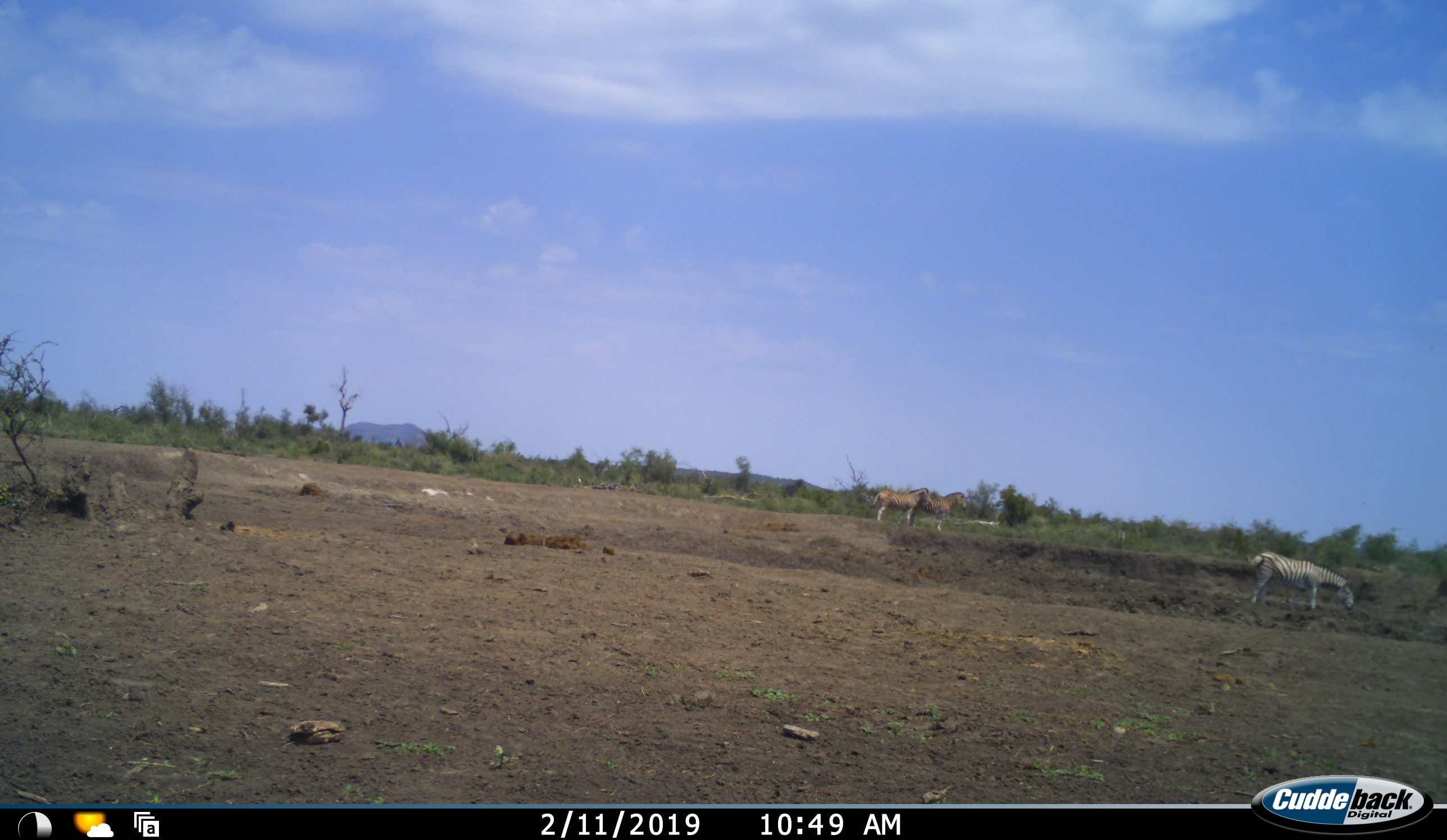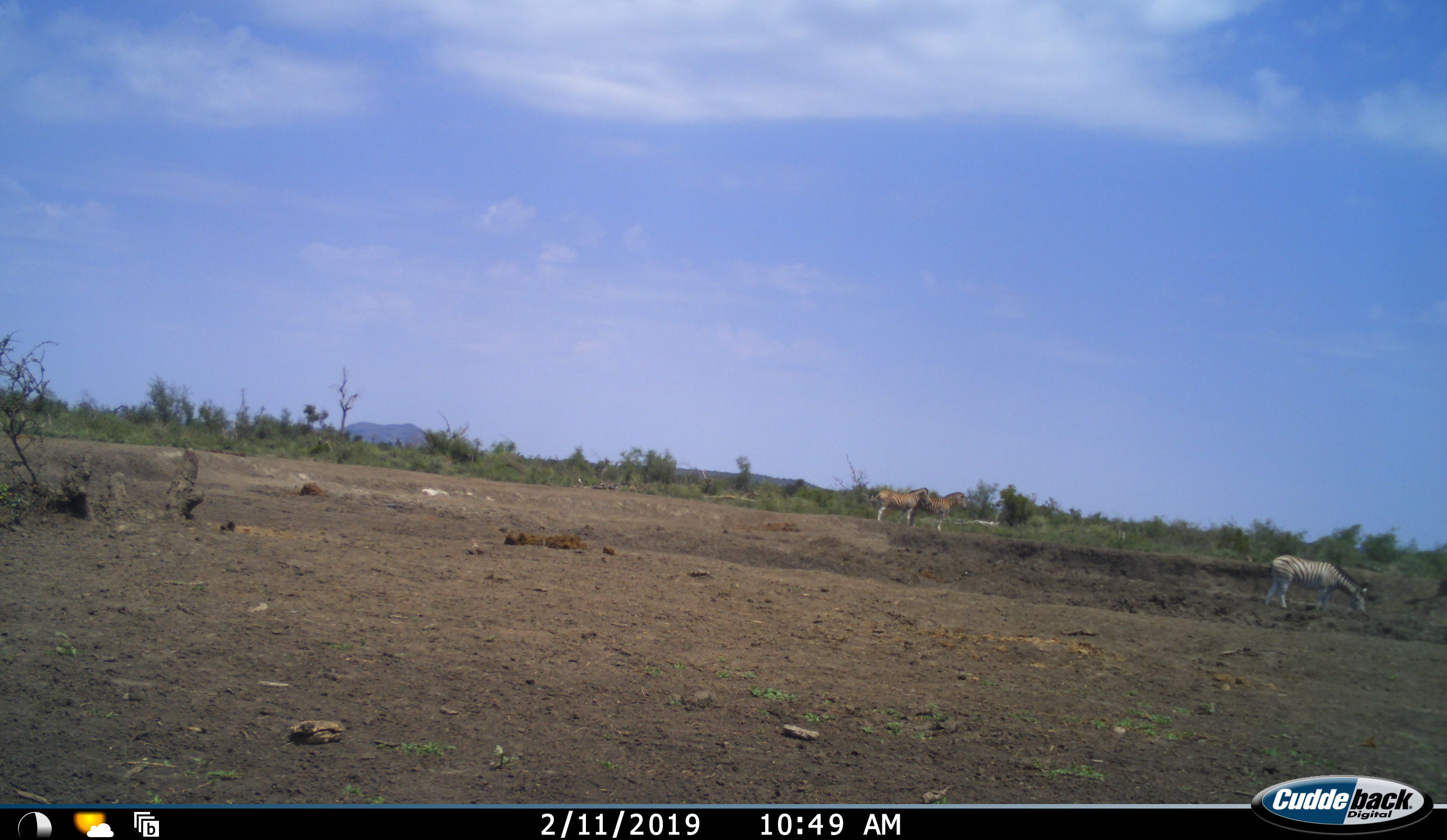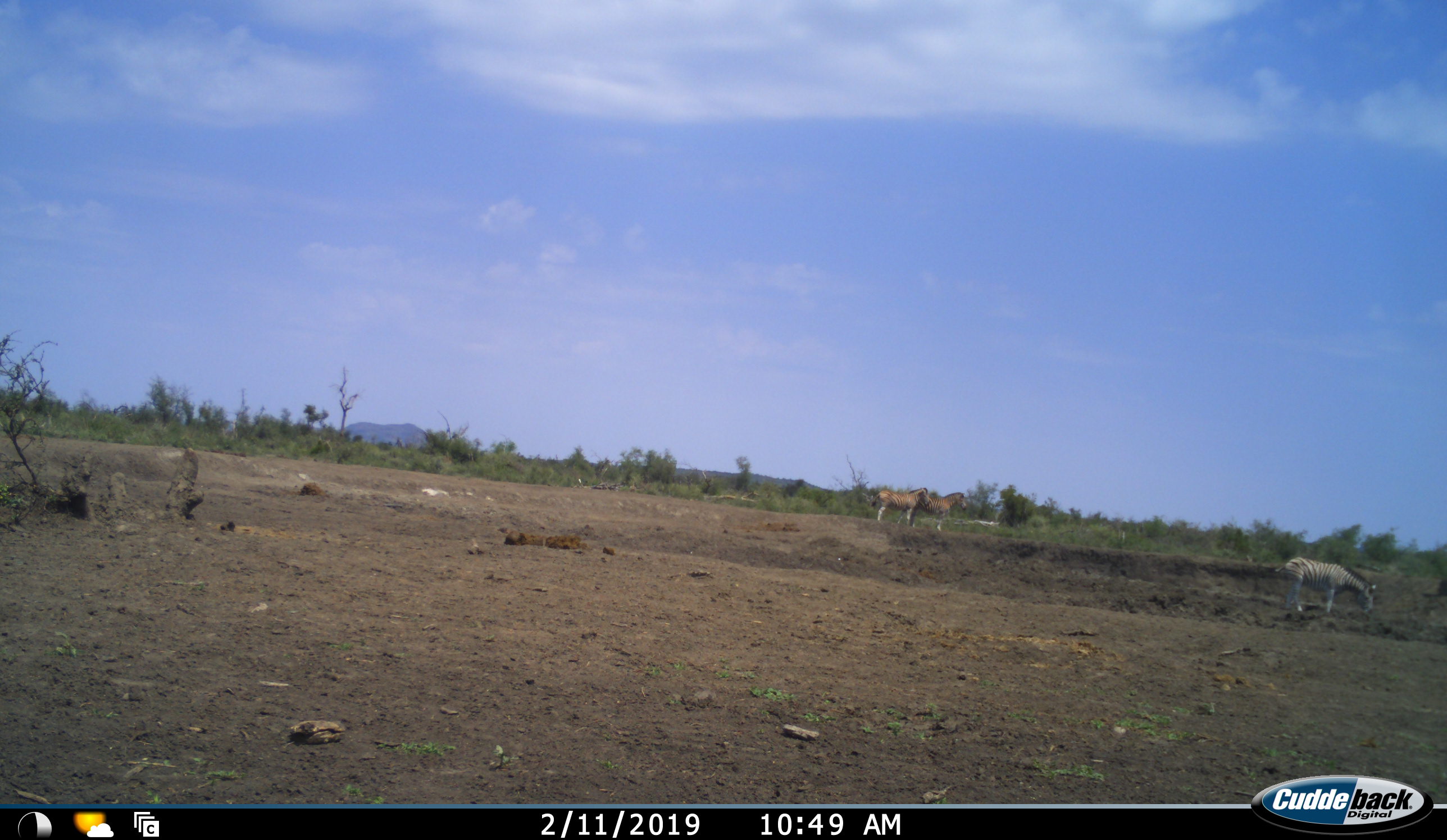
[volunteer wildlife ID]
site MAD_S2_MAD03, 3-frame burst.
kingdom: Animalia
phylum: Chordata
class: Mammalia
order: Perissodactyla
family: Equidae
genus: Equus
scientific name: Equus quagga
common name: plains zebra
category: zebraplains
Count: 3.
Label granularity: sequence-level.